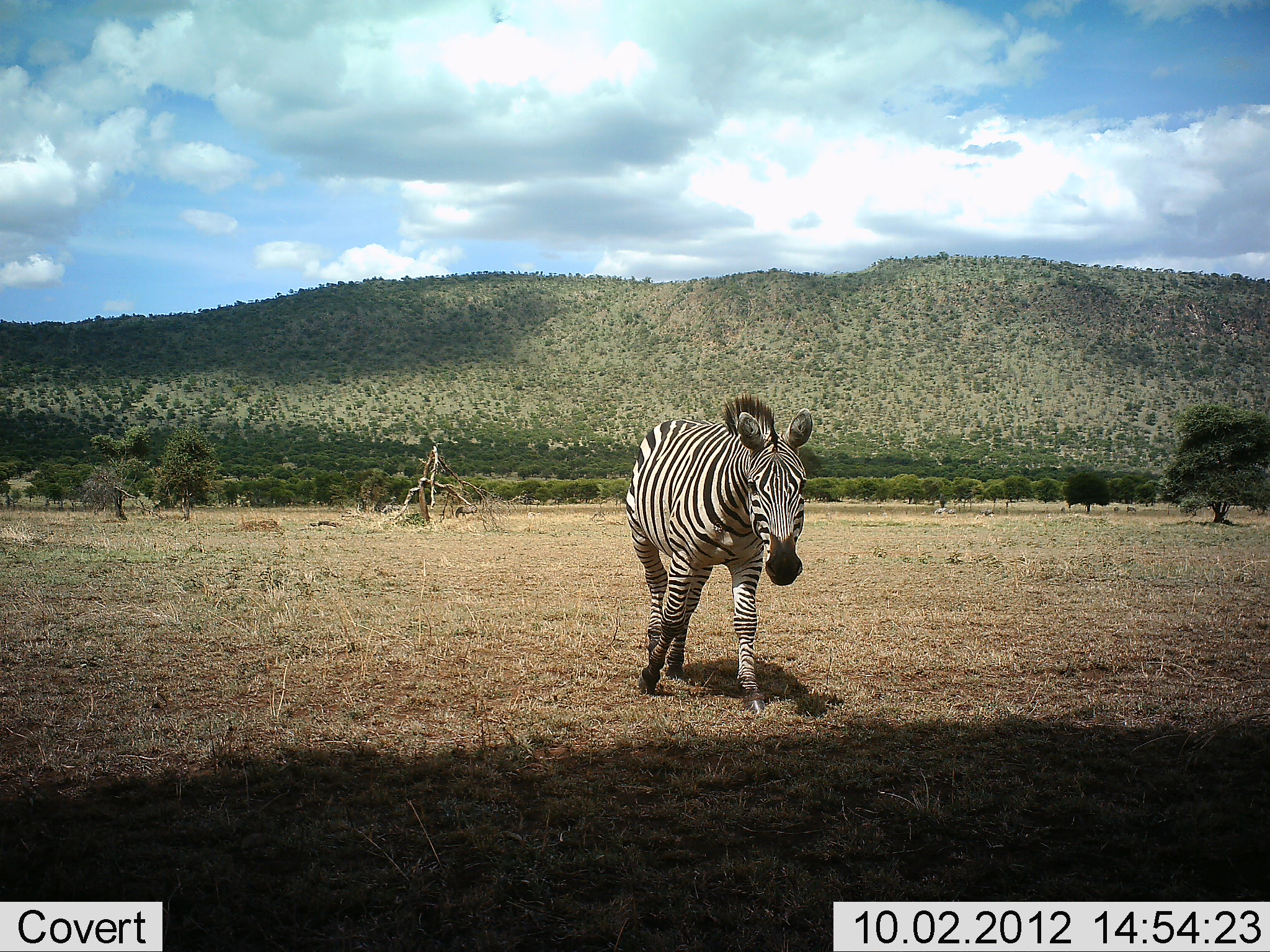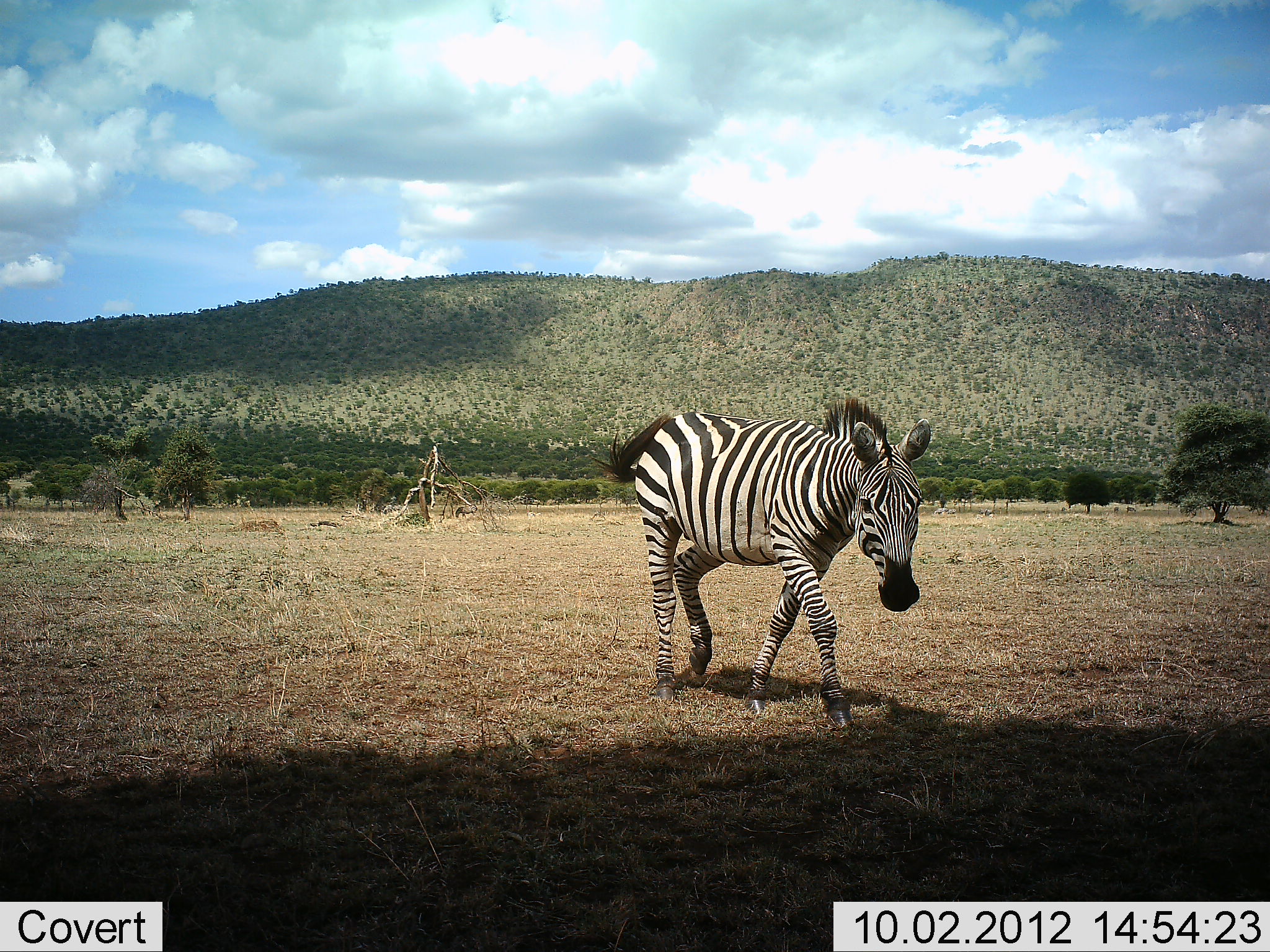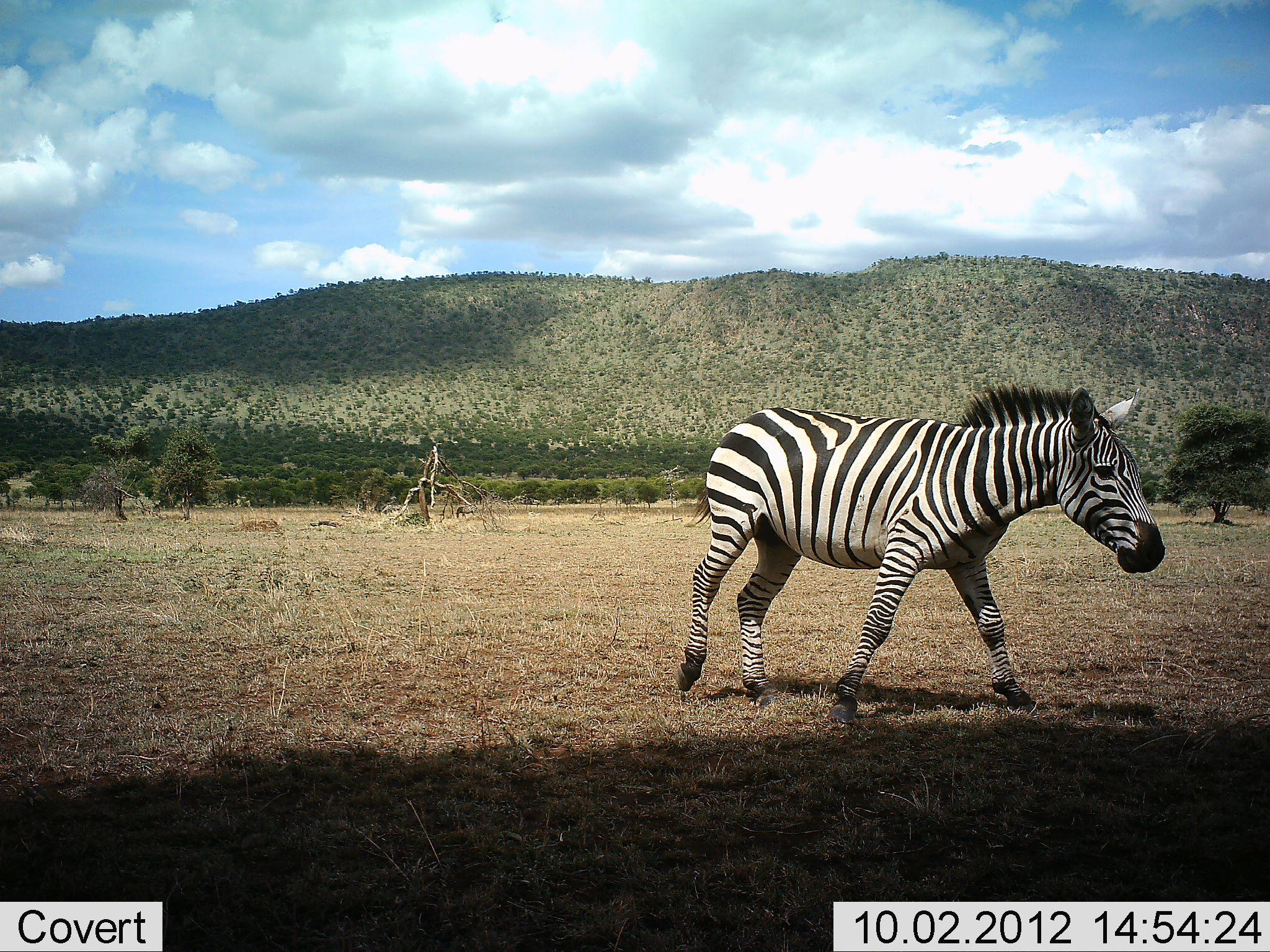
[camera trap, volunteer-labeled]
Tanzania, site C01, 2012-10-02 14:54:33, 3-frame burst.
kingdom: Animalia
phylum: Chordata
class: Mammalia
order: Perissodactyla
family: Equidae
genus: Equus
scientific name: Equus quagga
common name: plains zebra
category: zebra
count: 1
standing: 0%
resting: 0%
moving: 100%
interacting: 0%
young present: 0%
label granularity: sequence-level